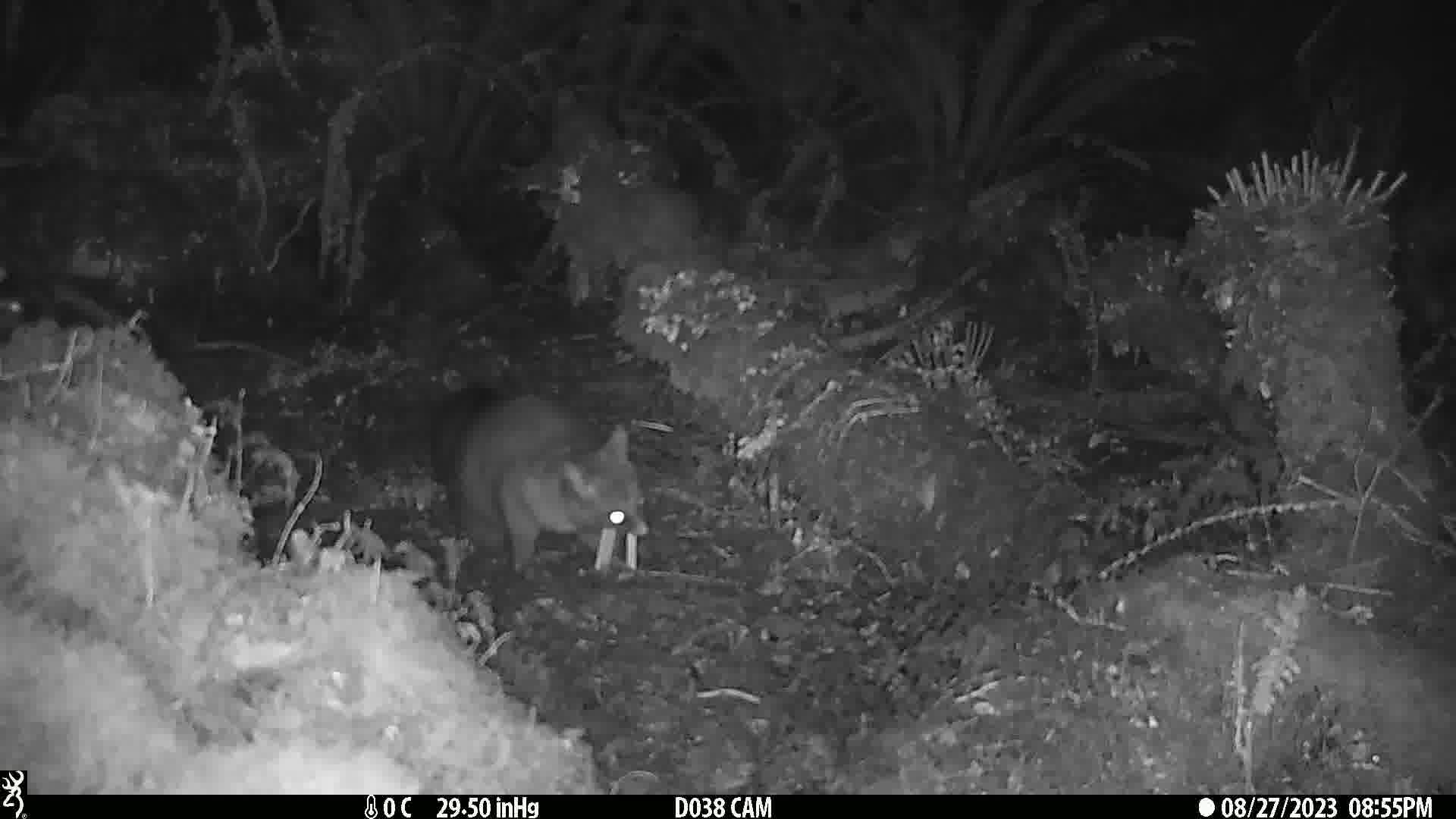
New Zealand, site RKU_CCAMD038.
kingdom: Animalia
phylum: Chordata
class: Mammalia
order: Diprotodontia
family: Phalangeridae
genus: Trichosurus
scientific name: Trichosurus vulpecula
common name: common brushtail possum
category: possum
Possum (common brushtail possum) (Trichosurus vulpecula).